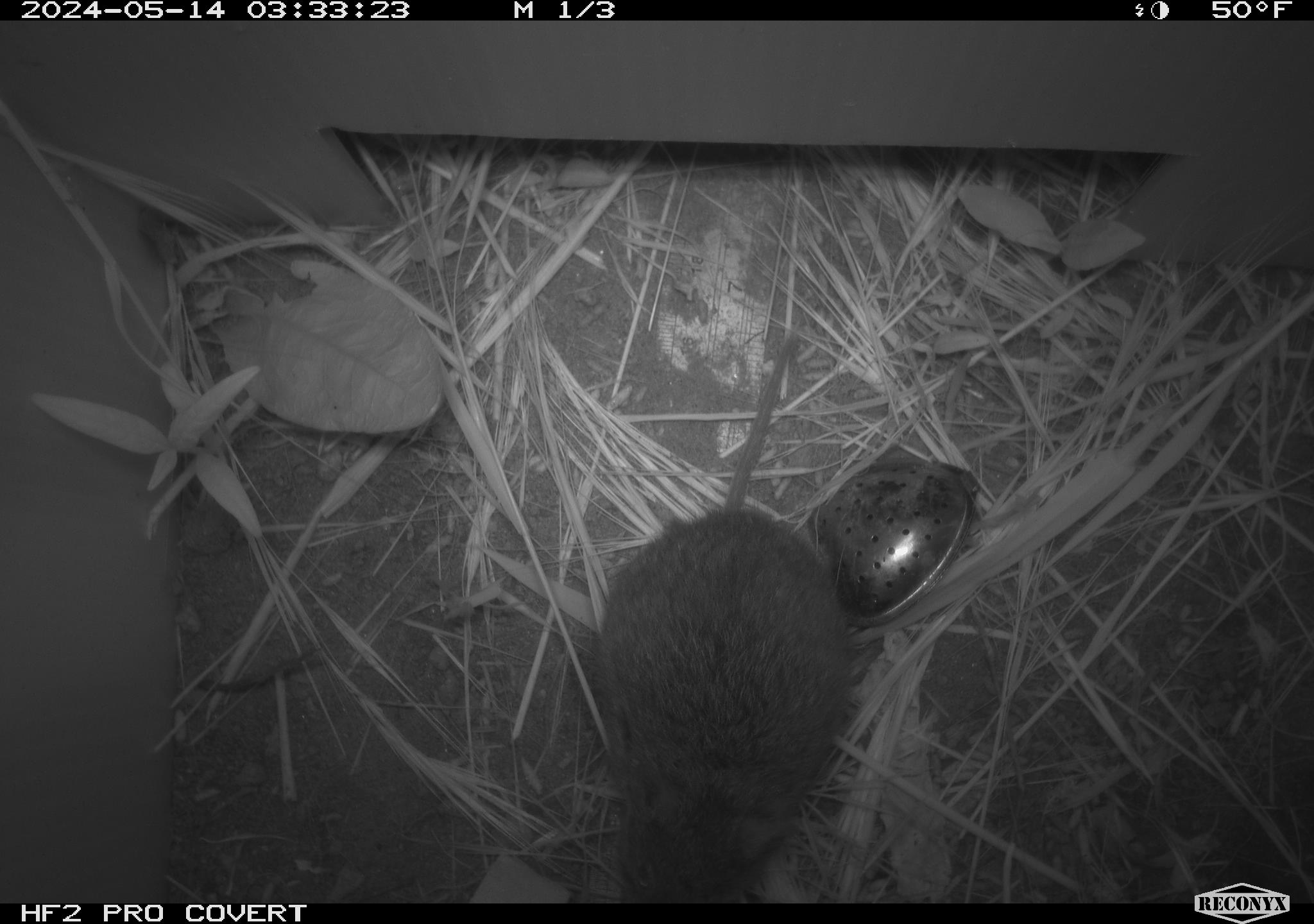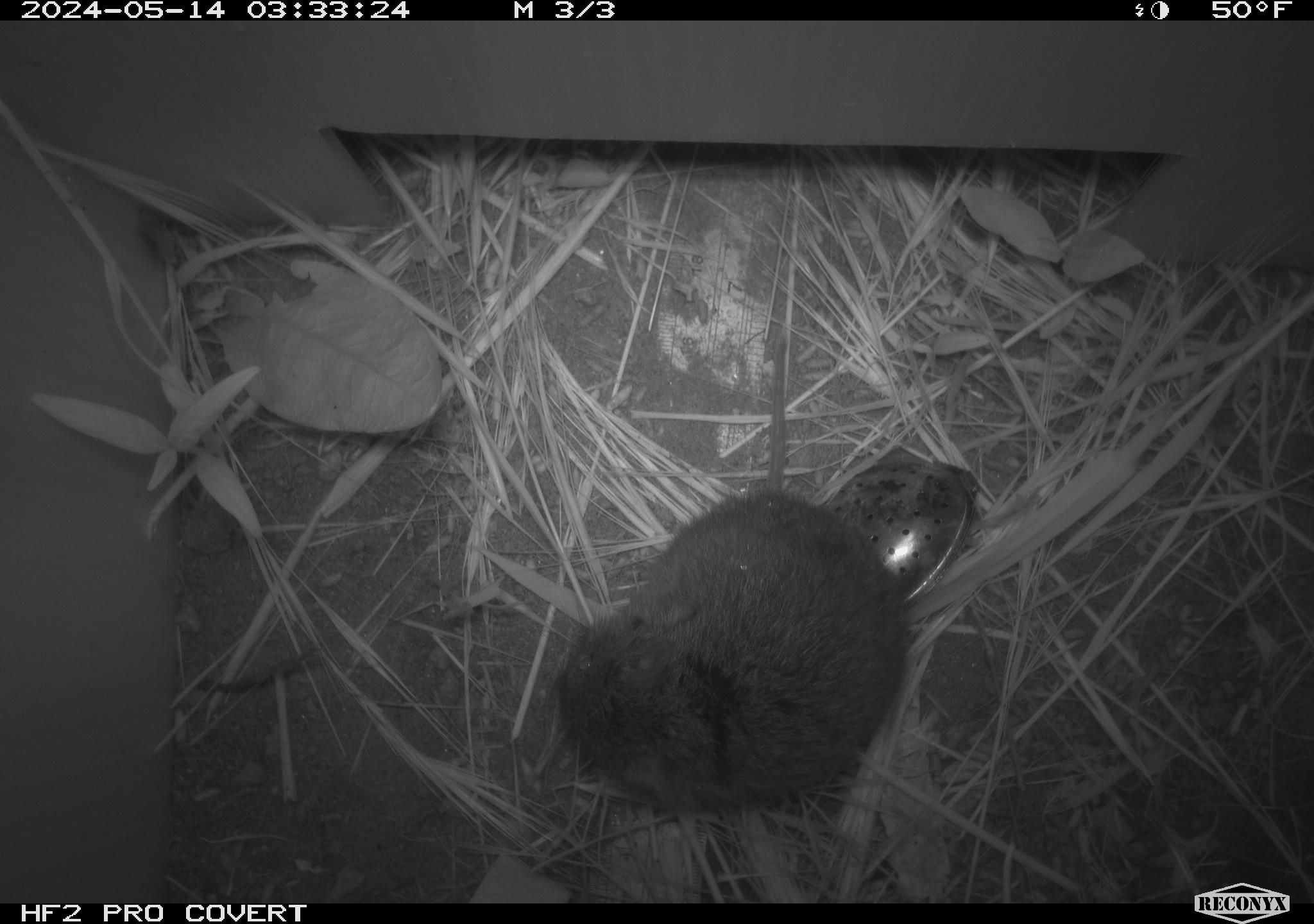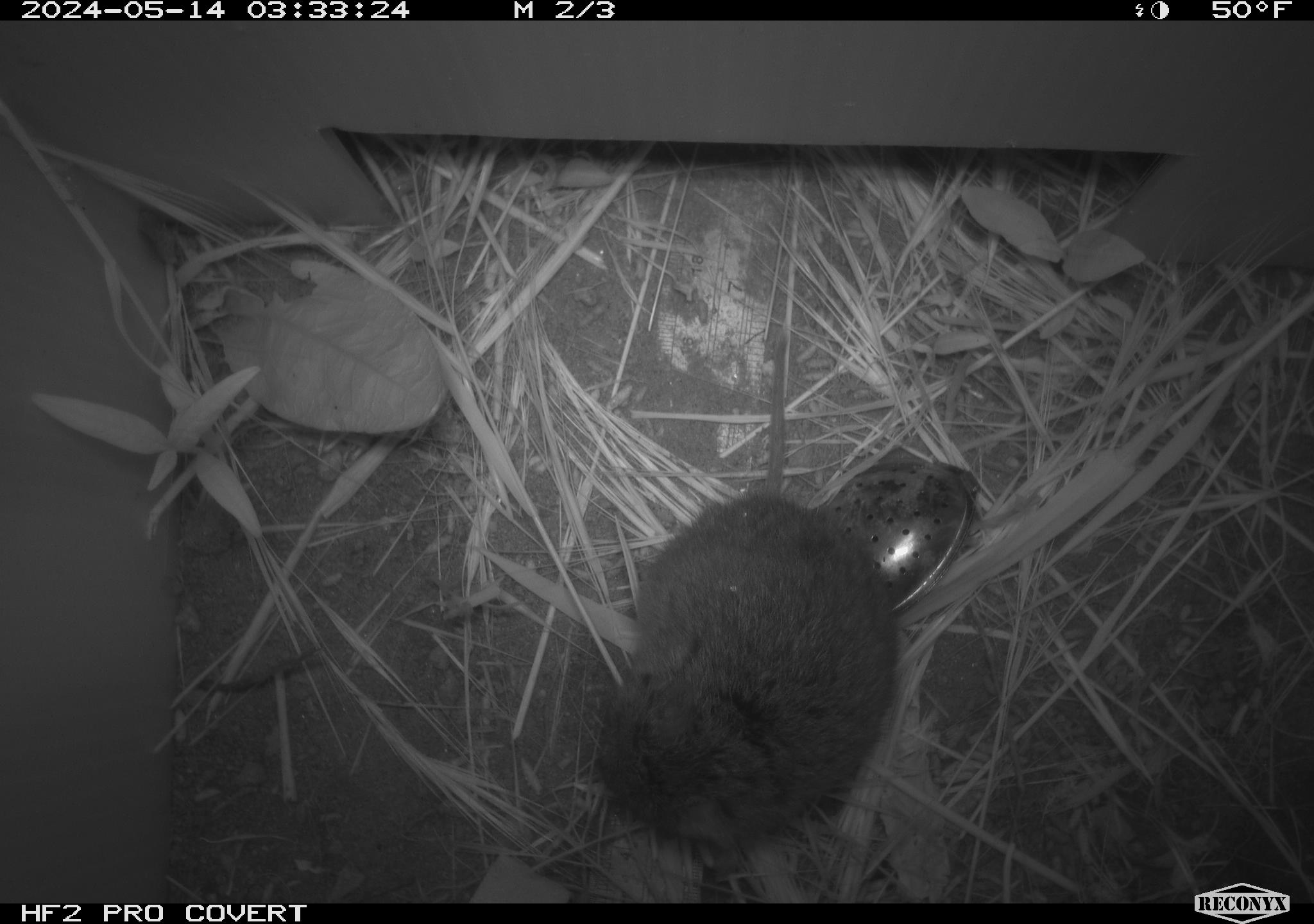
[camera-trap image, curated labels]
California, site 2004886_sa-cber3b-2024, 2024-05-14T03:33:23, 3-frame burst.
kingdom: Animalia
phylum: Chordata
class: Mammalia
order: Rodentia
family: Cricetidae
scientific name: Arvicolinae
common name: voles, lemmings, and muskrats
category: arvicolinae subfamily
Arvicolinae subfamily (voles, lemmings, and muskrats) (Arvicolinae).